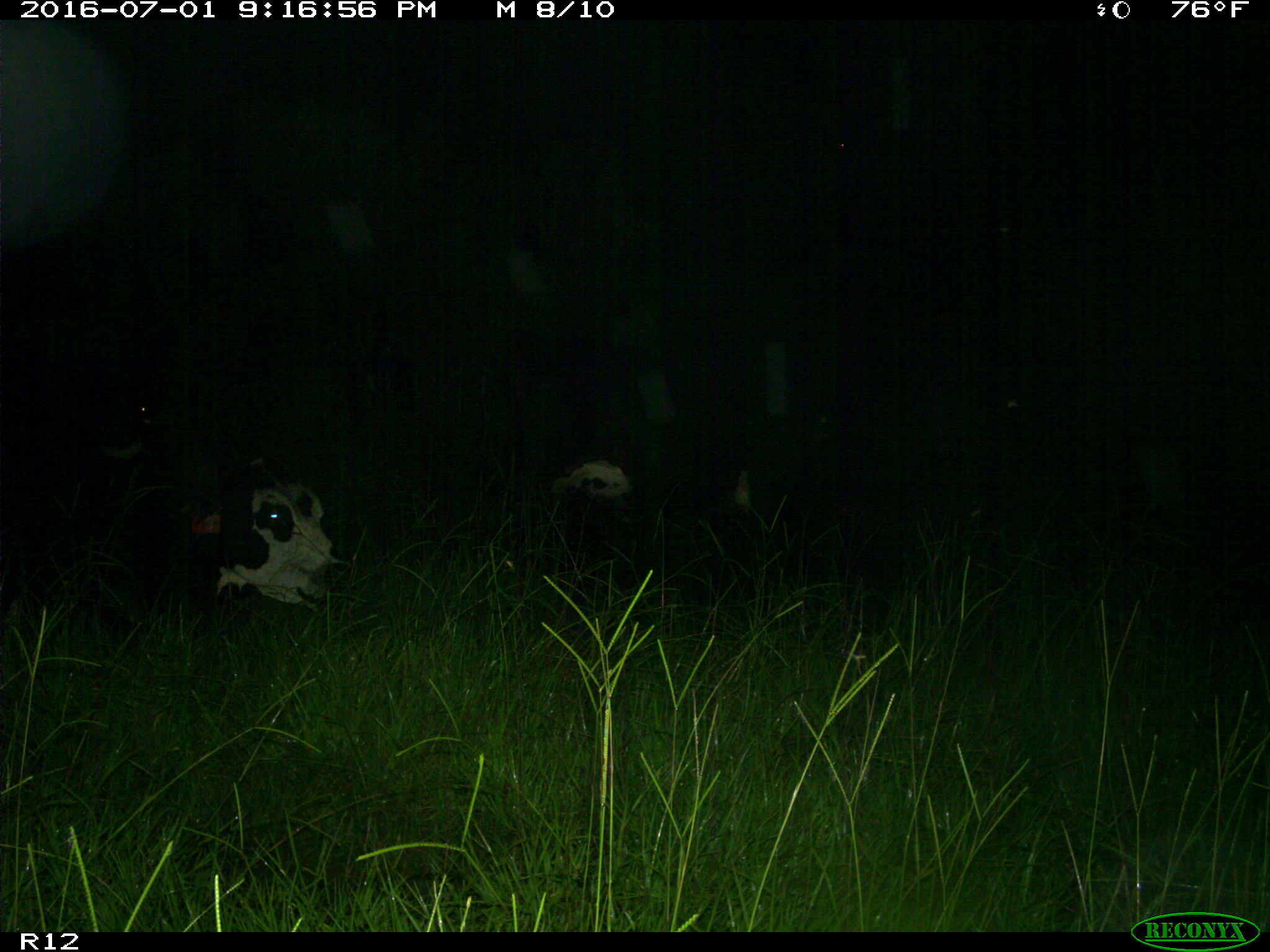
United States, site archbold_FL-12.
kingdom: Animalia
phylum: Chordata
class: Mammalia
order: Artiodactyla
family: Bovidae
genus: Bos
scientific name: Bos taurus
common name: domestic cow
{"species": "Bos taurus (domestic cow)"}